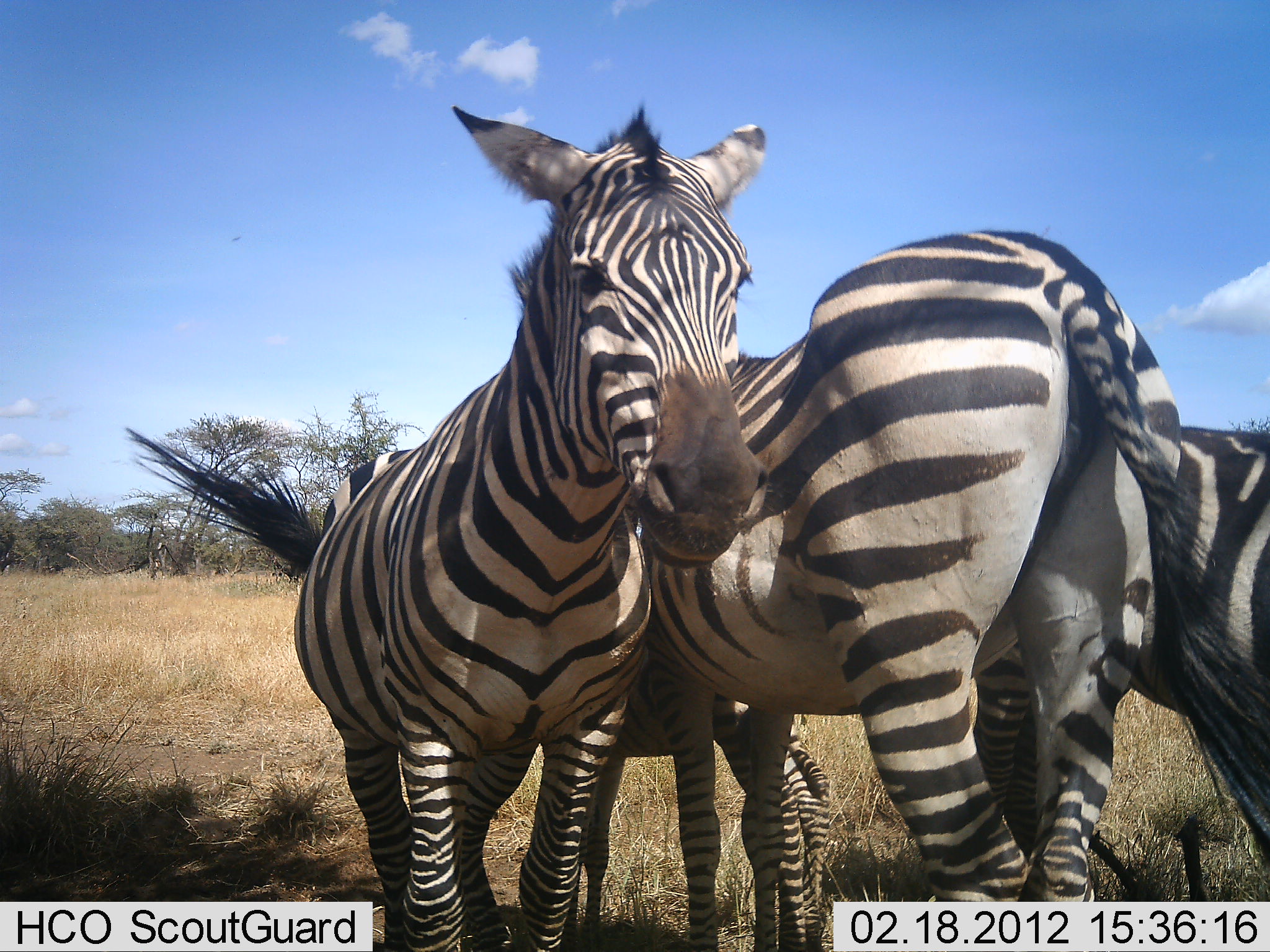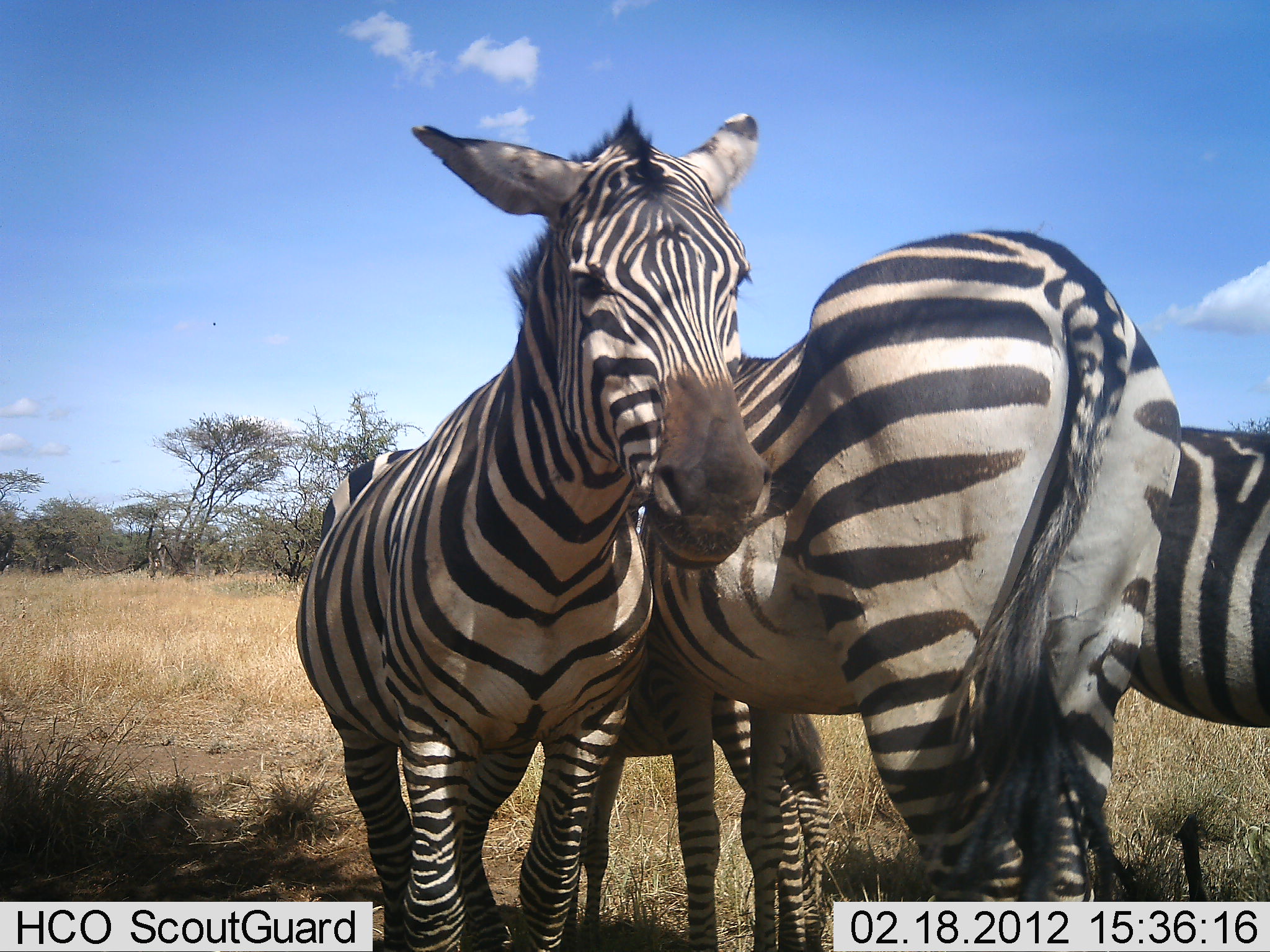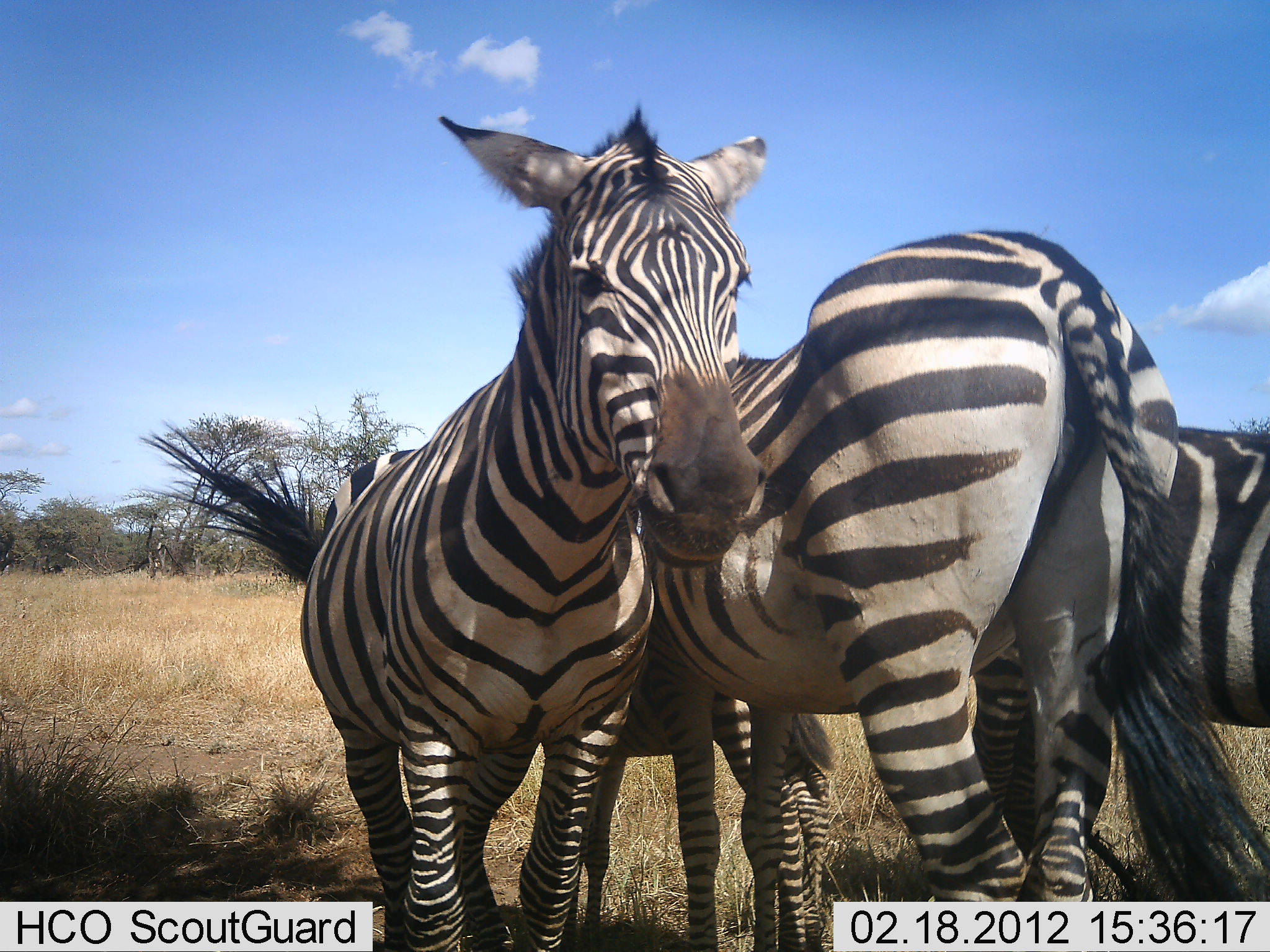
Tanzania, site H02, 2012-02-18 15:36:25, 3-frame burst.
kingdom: Animalia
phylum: Chordata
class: Mammalia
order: Perissodactyla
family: Equidae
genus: Equus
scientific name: Equus quagga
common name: plains zebra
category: zebra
Zebra (plains zebra) (Equus quagga), count 3. Behavior (volunteer vote fractions): standing 94%, resting 6%, moving 0%, interacting 6%. Young present (vote fraction): 0%. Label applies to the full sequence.